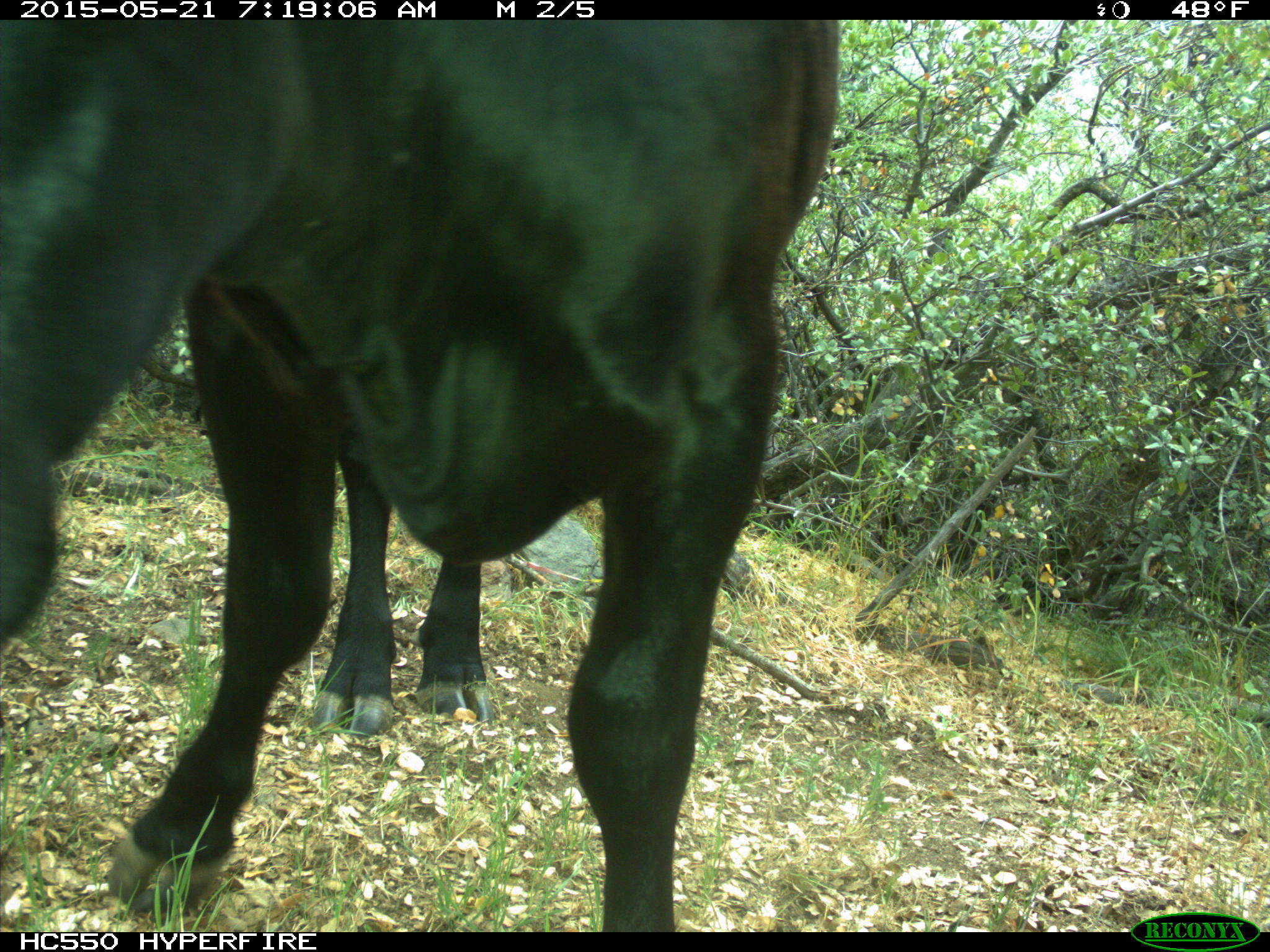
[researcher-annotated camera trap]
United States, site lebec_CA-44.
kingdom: Animalia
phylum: Chordata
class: Mammalia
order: Artiodactyla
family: Bovidae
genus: Bos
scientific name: Bos taurus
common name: domestic cow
Bos taurus (domestic cow).